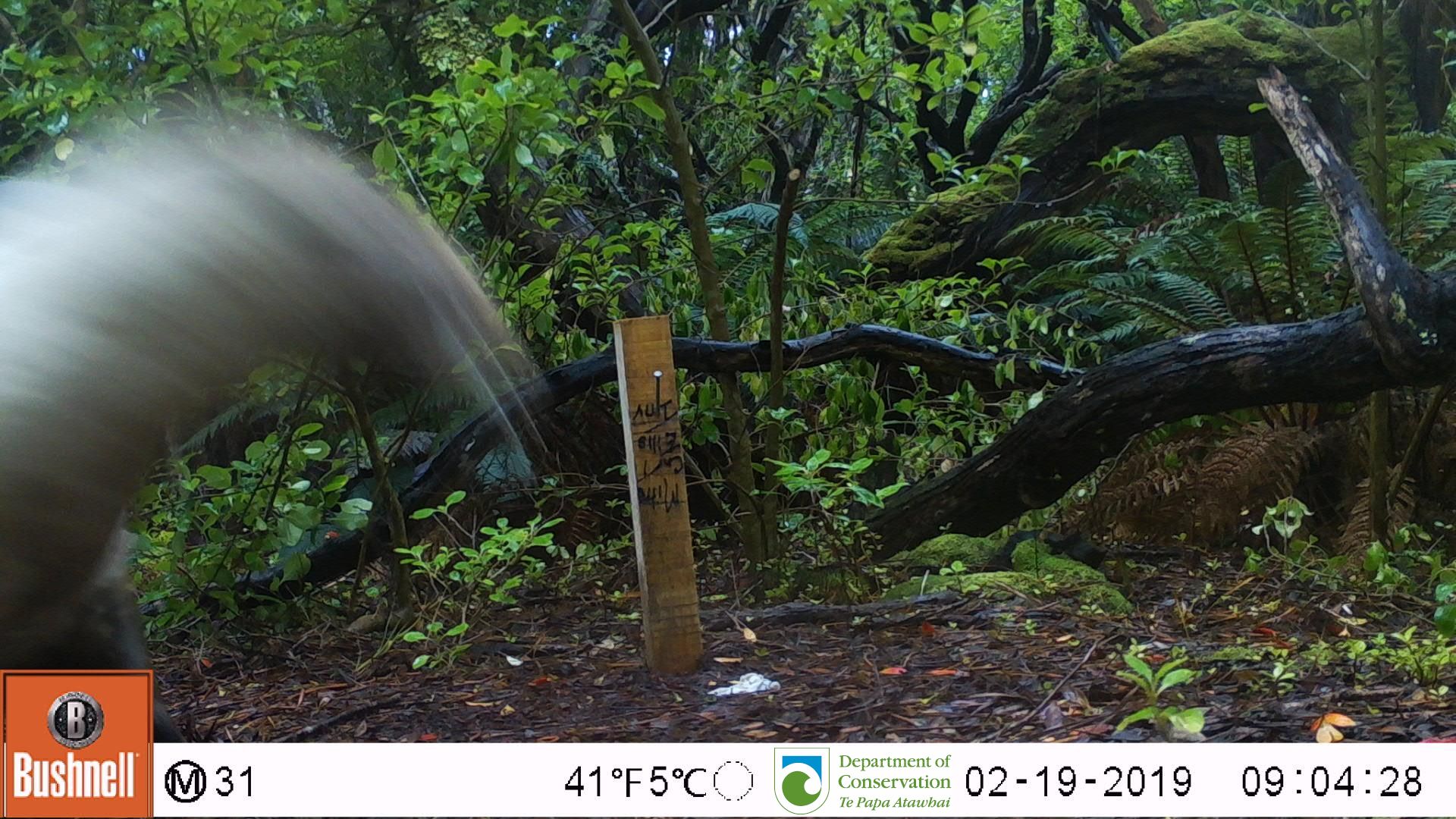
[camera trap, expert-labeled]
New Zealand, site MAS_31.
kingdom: Animalia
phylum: Chordata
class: Mammalia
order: Carnivora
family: Otariidae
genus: Phocarctos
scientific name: Phocarctos hookeri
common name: new zealand sea lion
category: sealion